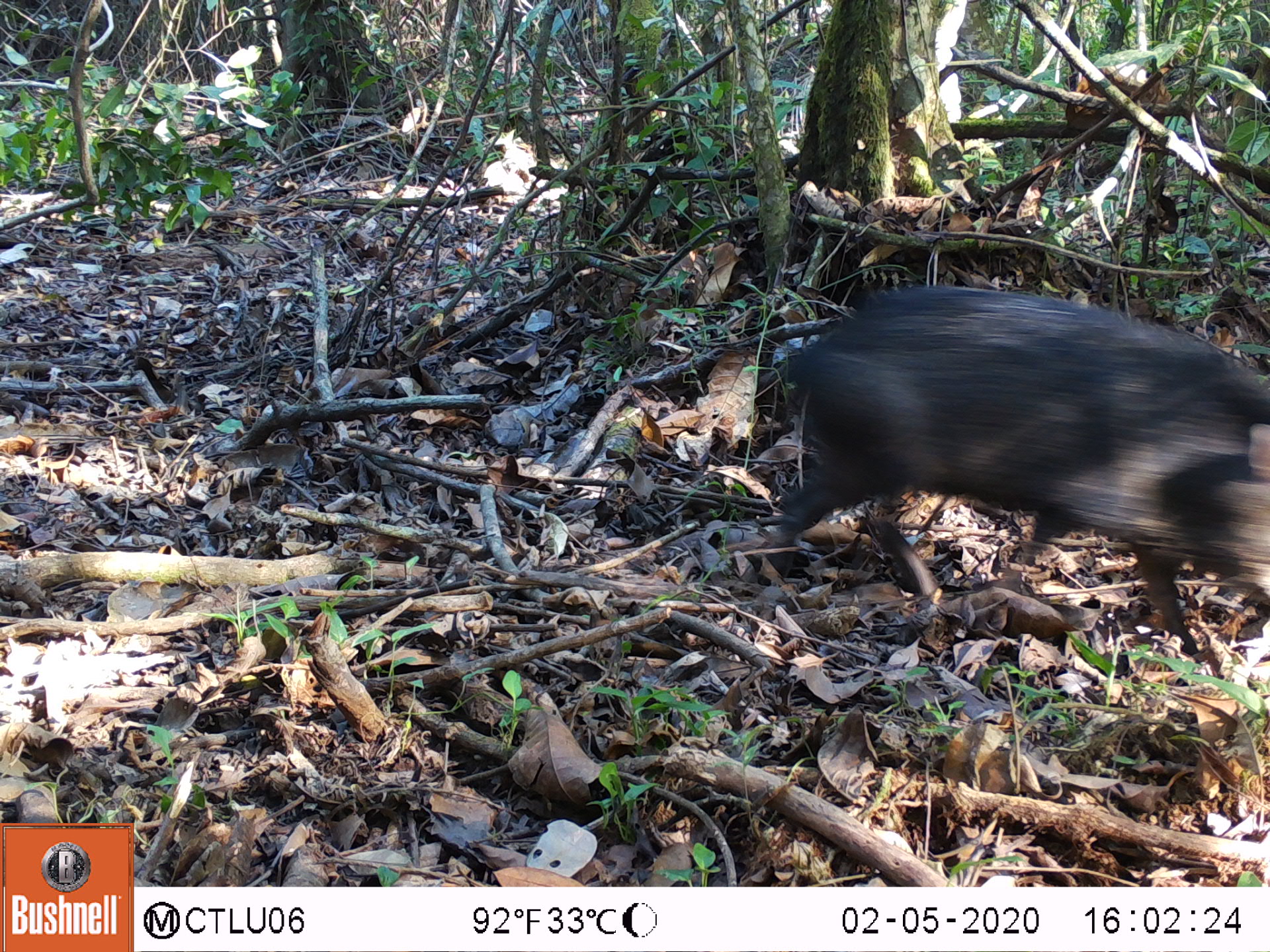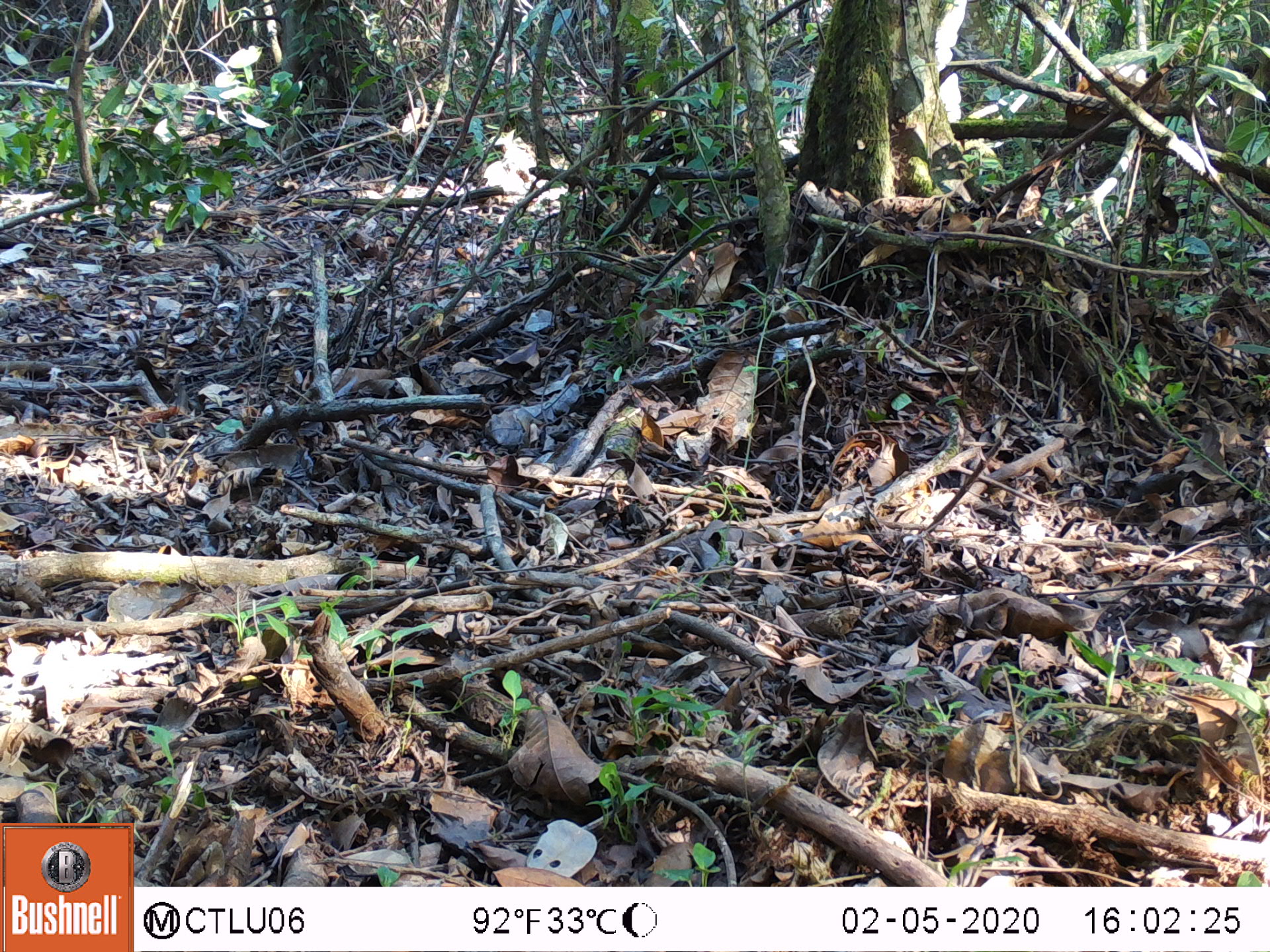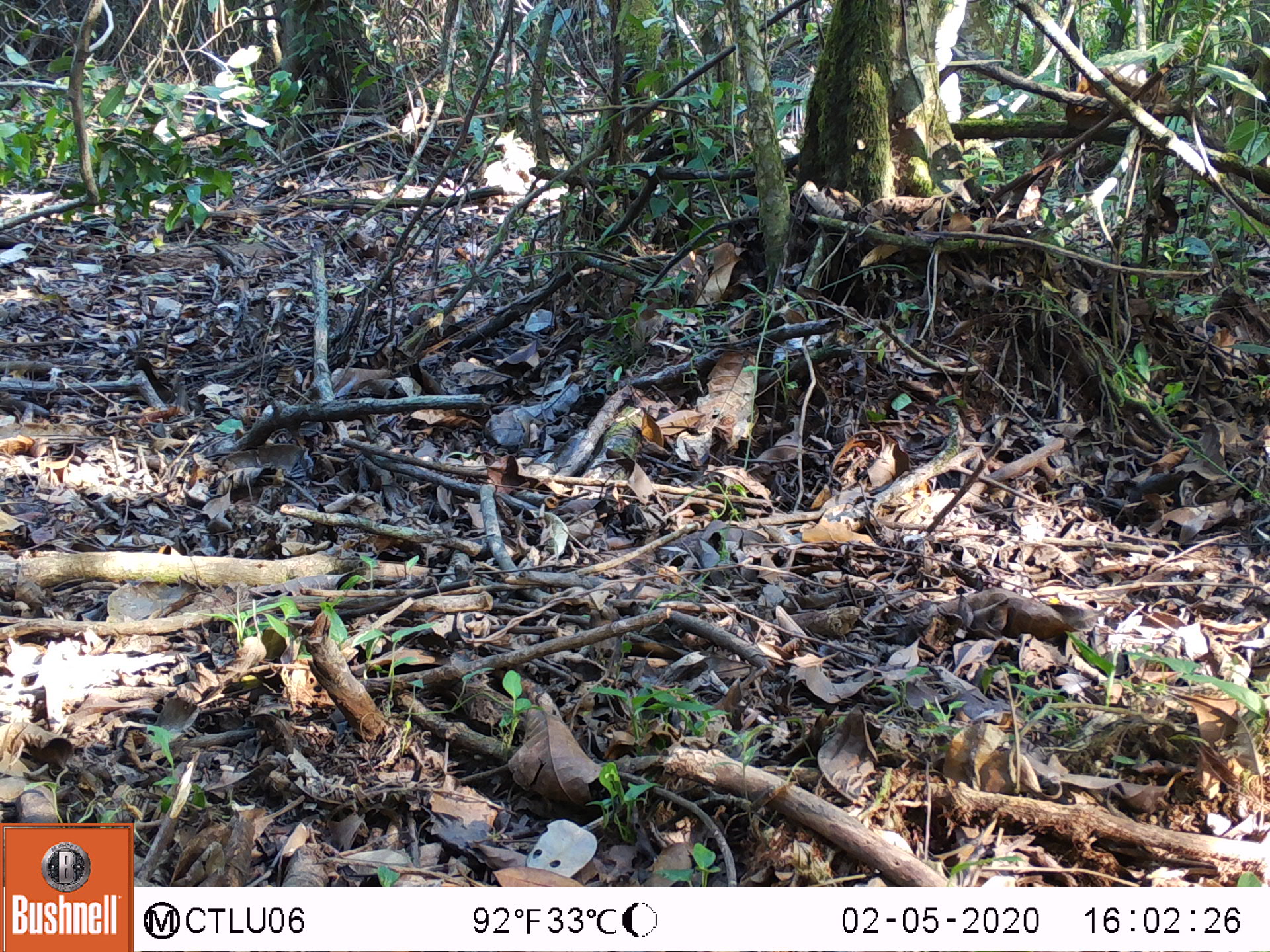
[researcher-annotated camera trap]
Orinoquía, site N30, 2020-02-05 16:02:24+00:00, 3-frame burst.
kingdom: Animalia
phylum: Chordata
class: Mammalia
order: Artiodactyla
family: Tayassuidae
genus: Pecari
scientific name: Pecari tajacu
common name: collared peccary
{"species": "collared peccary (Pecari tajacu)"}